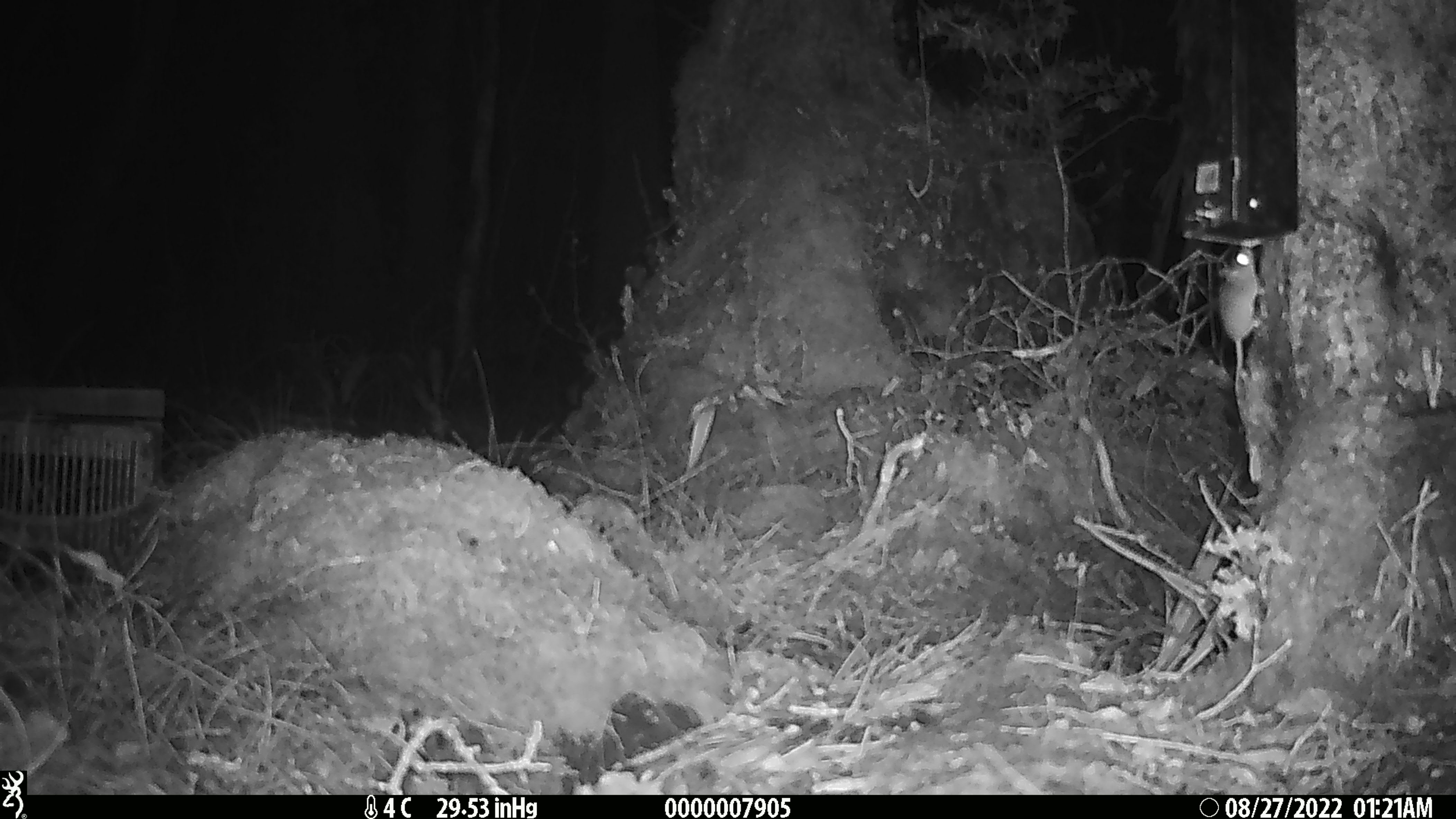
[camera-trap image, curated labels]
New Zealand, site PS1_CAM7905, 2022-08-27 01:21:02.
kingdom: Animalia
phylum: Chordata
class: Mammalia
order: Rodentia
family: Muridae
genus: Mus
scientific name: Mus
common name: mouse